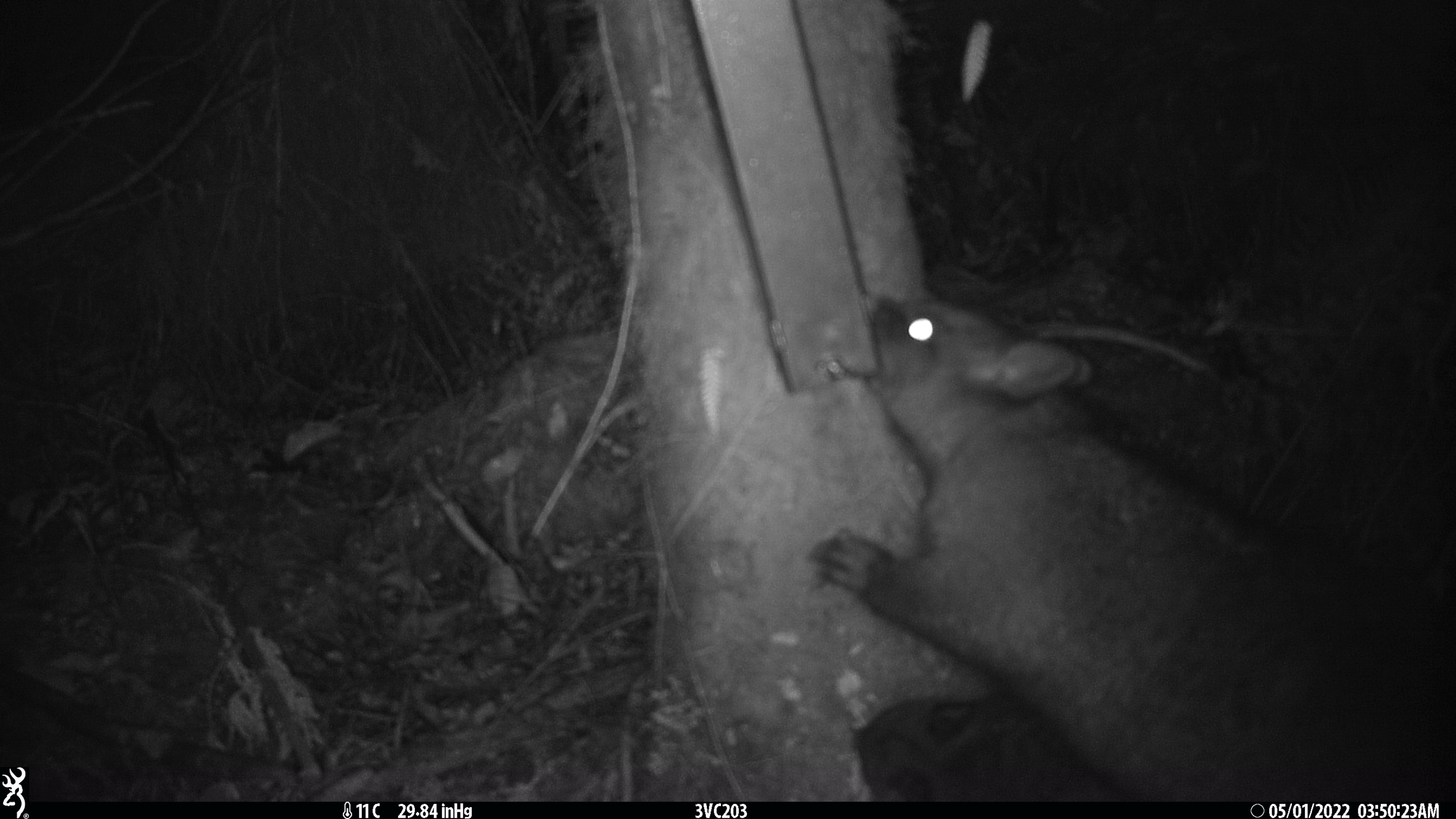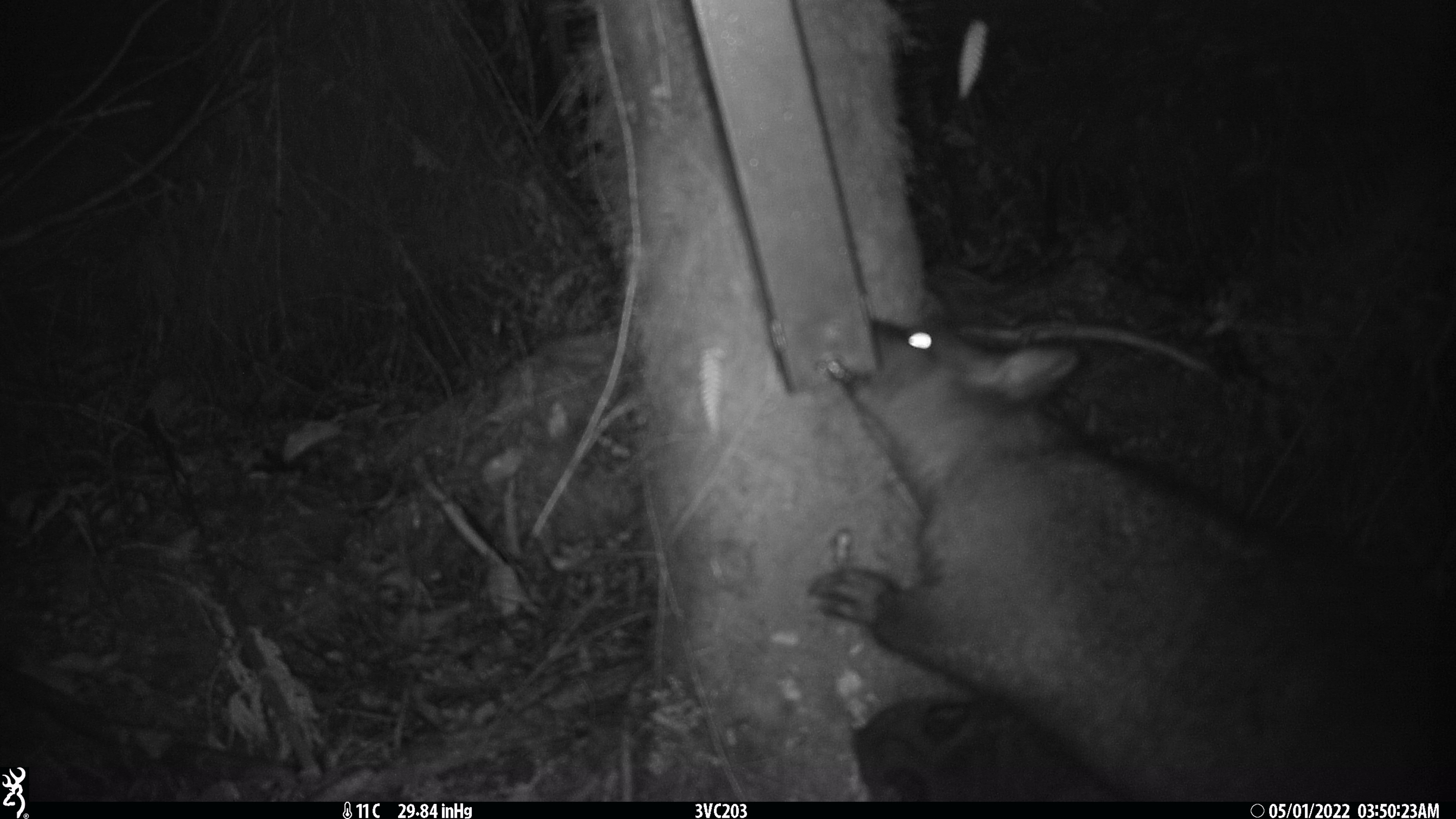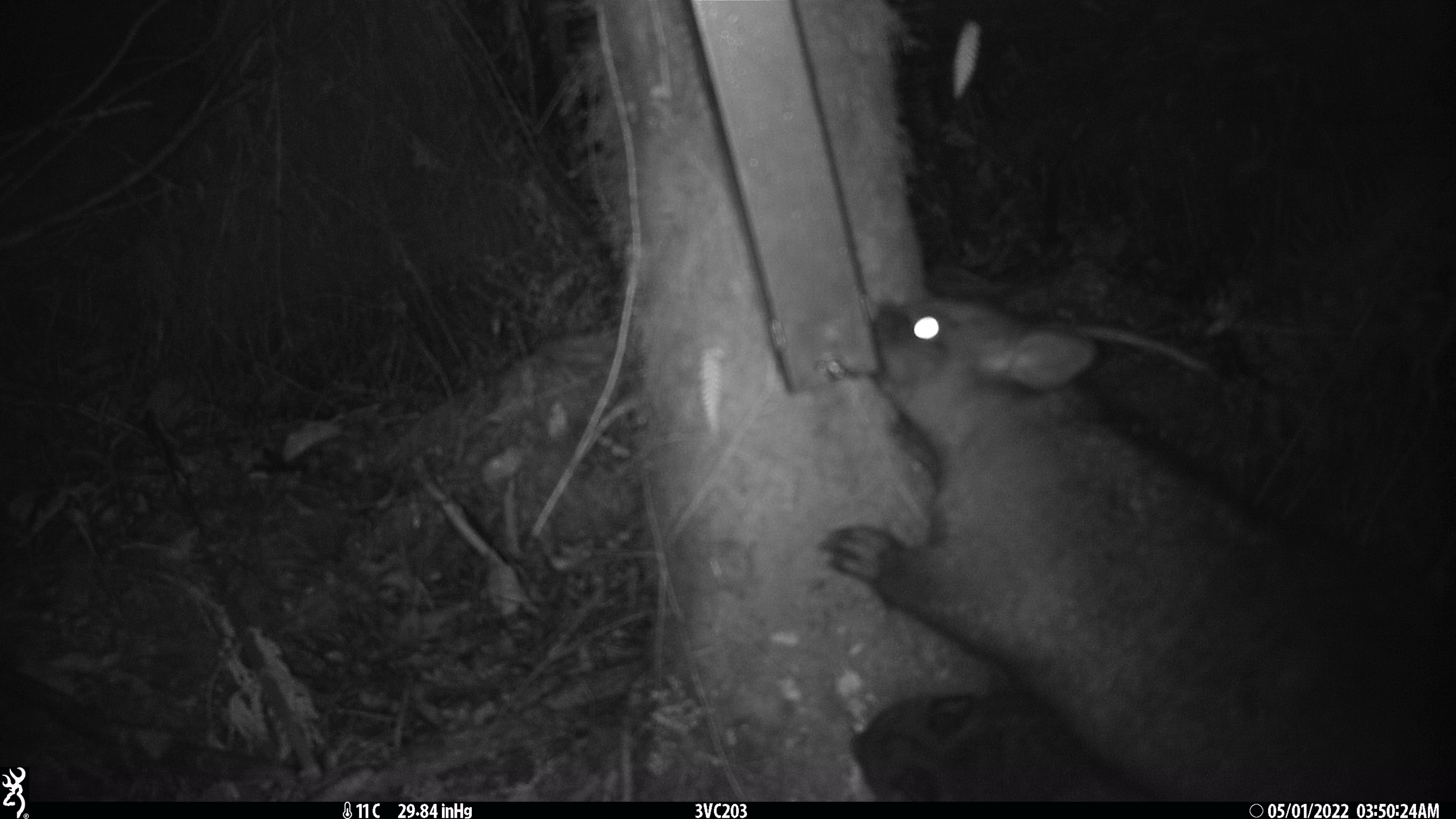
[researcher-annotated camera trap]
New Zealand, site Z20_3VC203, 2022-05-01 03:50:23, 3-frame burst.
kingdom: Animalia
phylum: Chordata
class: Mammalia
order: Diprotodontia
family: Phalangeridae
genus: Trichosurus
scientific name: Trichosurus vulpecula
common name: common brushtail possum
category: possum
Possum (common brushtail possum) (Trichosurus vulpecula).